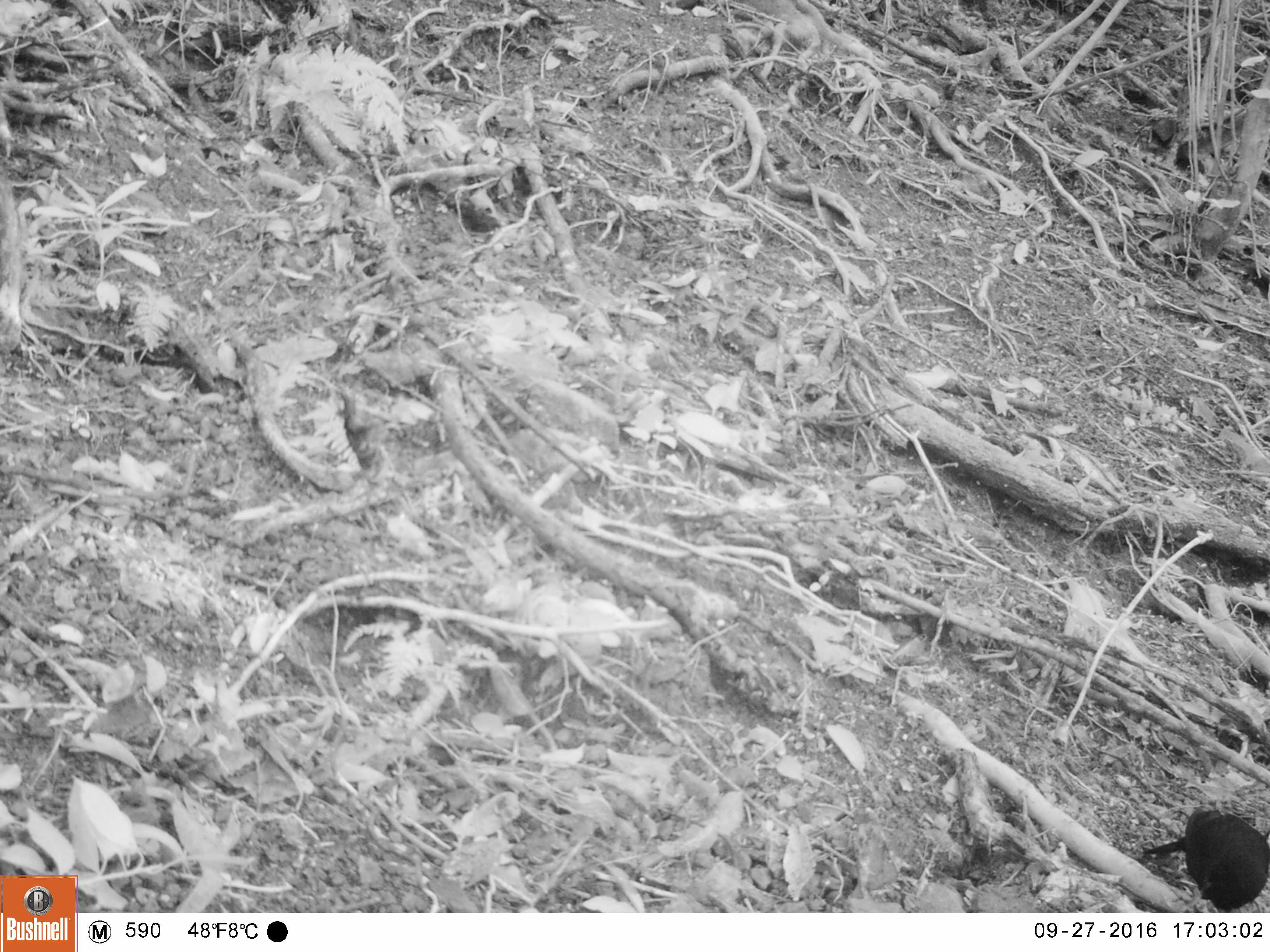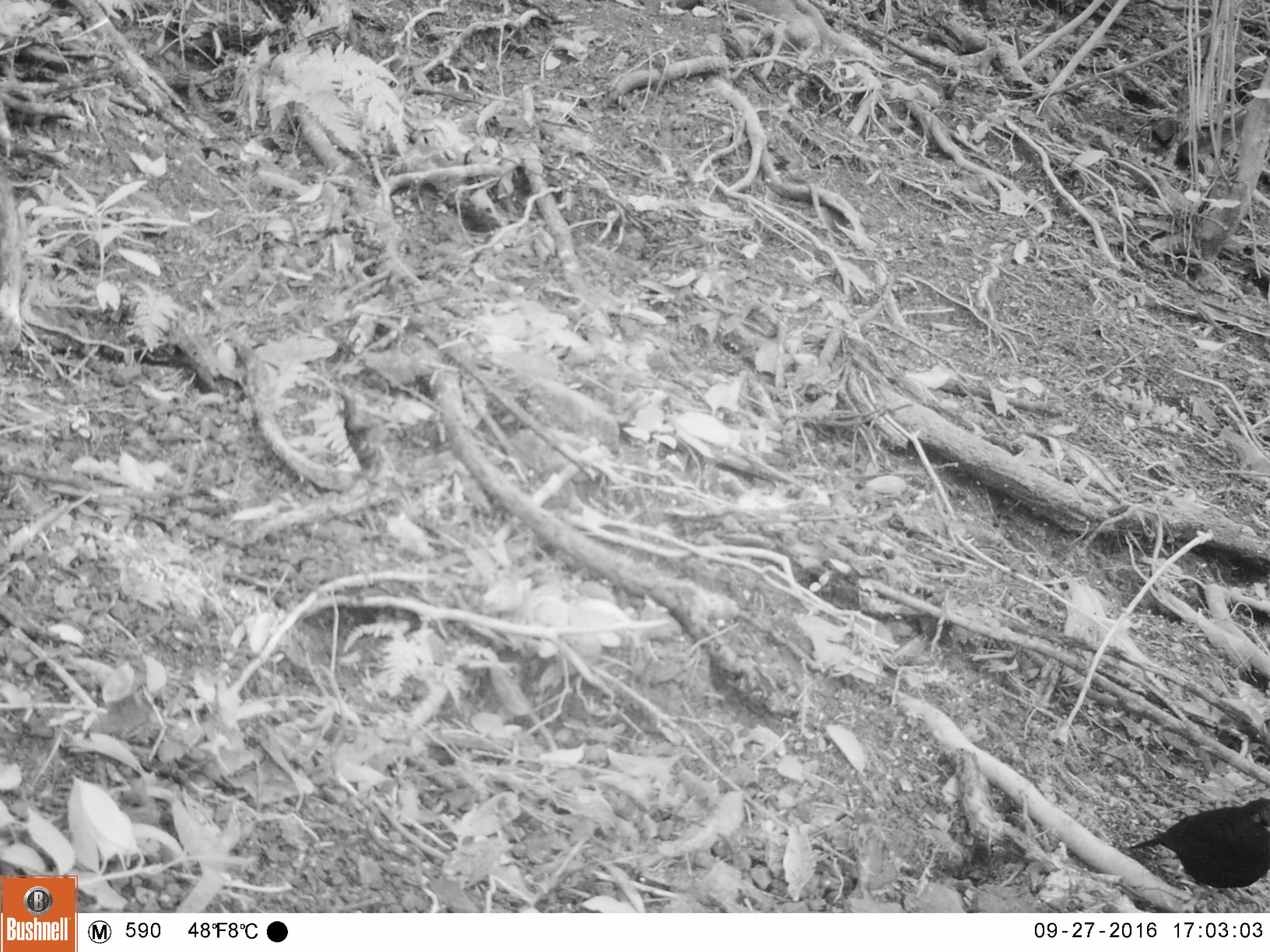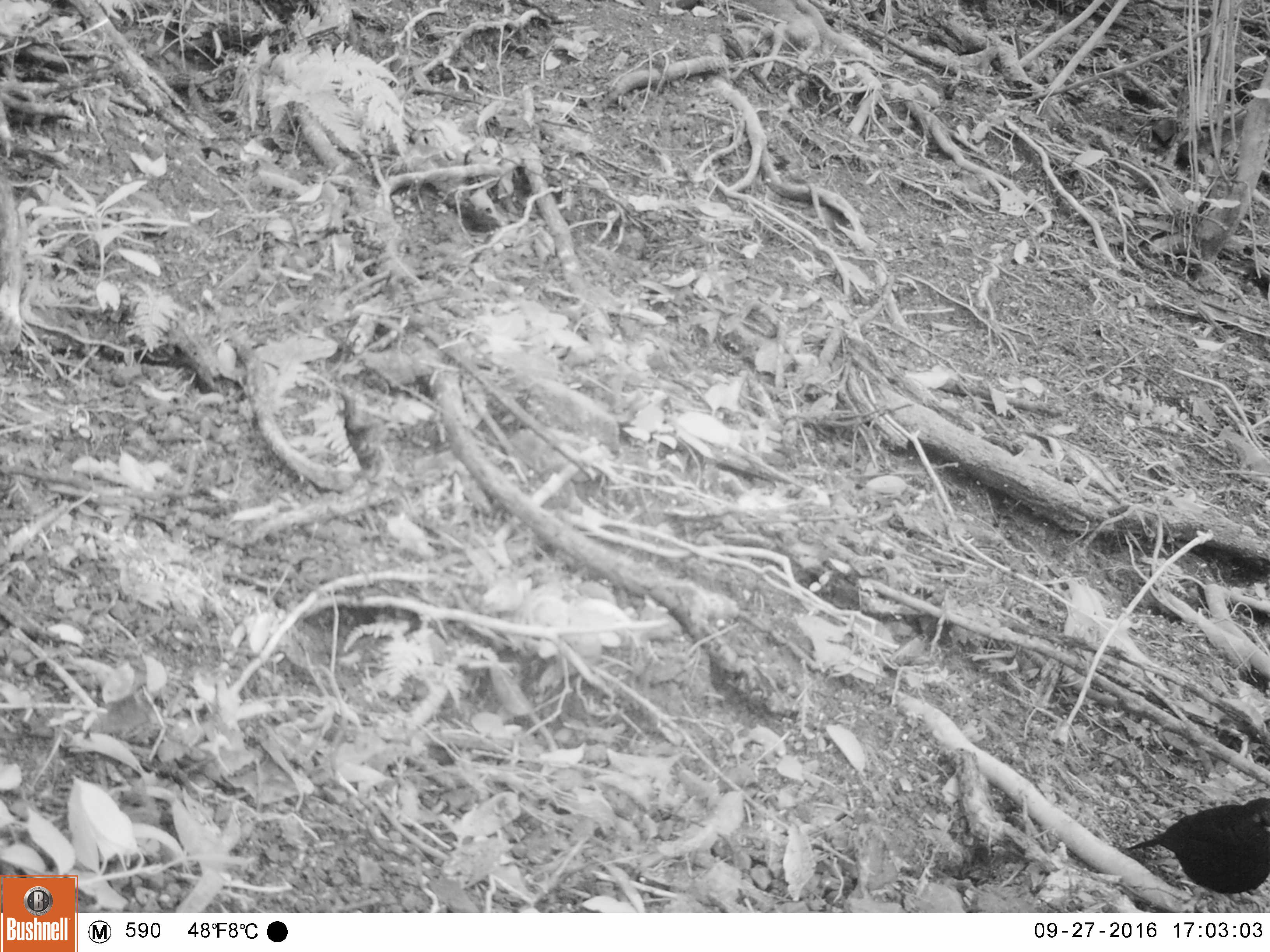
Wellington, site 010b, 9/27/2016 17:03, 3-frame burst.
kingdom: Animalia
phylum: Chordata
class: Aves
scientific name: Aves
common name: bird